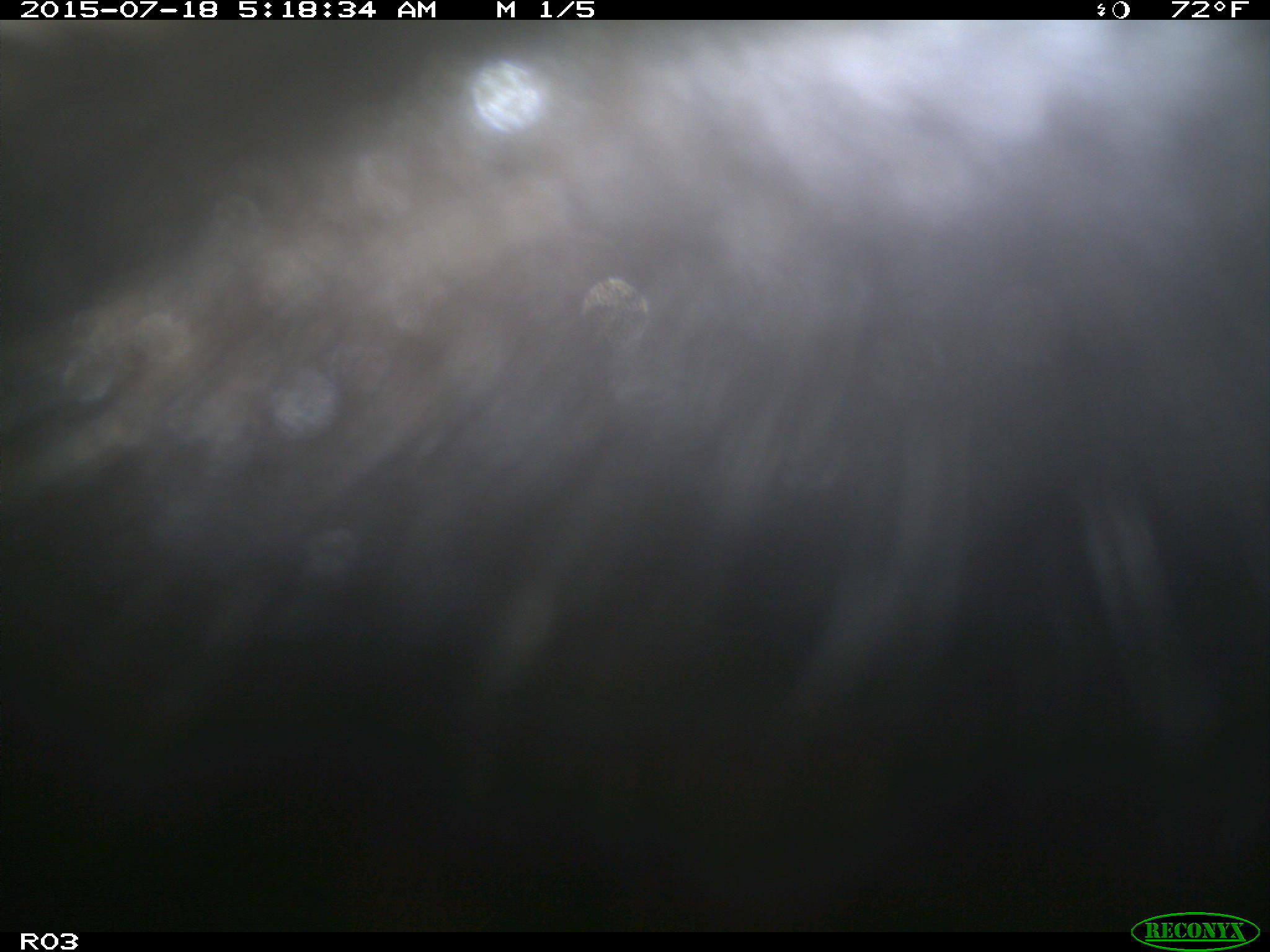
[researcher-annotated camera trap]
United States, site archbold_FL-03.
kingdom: Animalia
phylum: Chordata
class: Mammalia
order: Artiodactyla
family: Bovidae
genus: Bos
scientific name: Bos taurus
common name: domestic cow